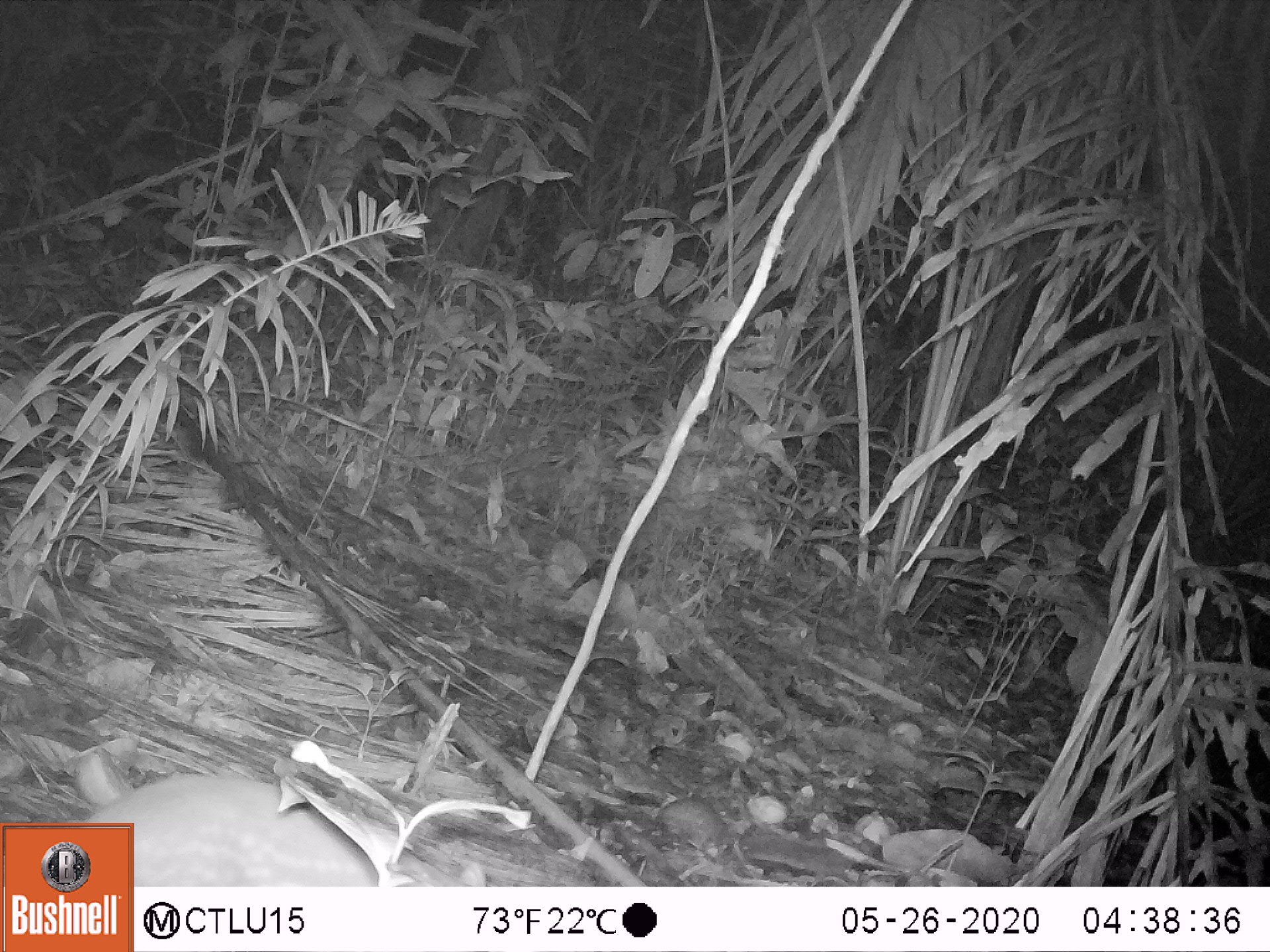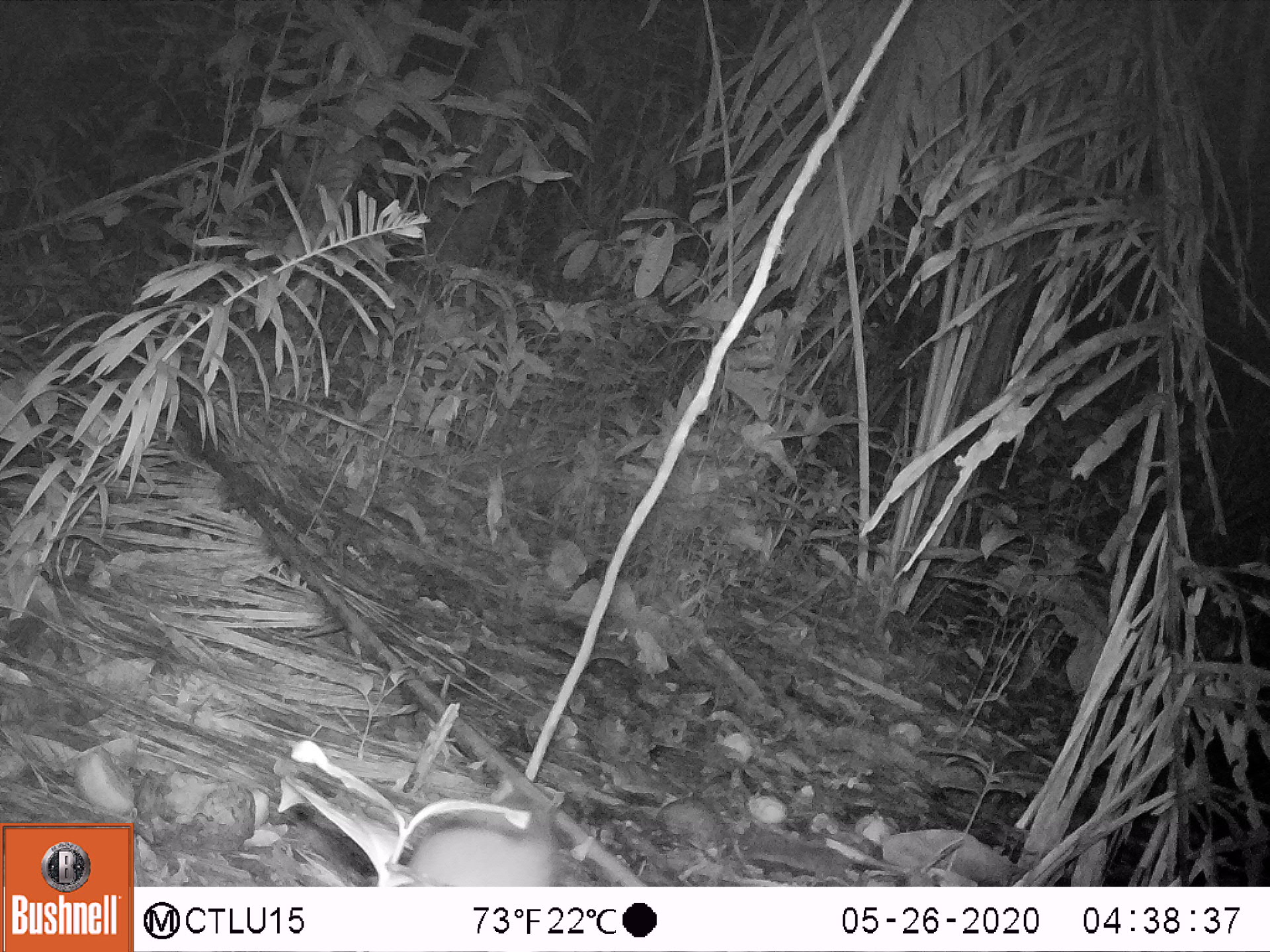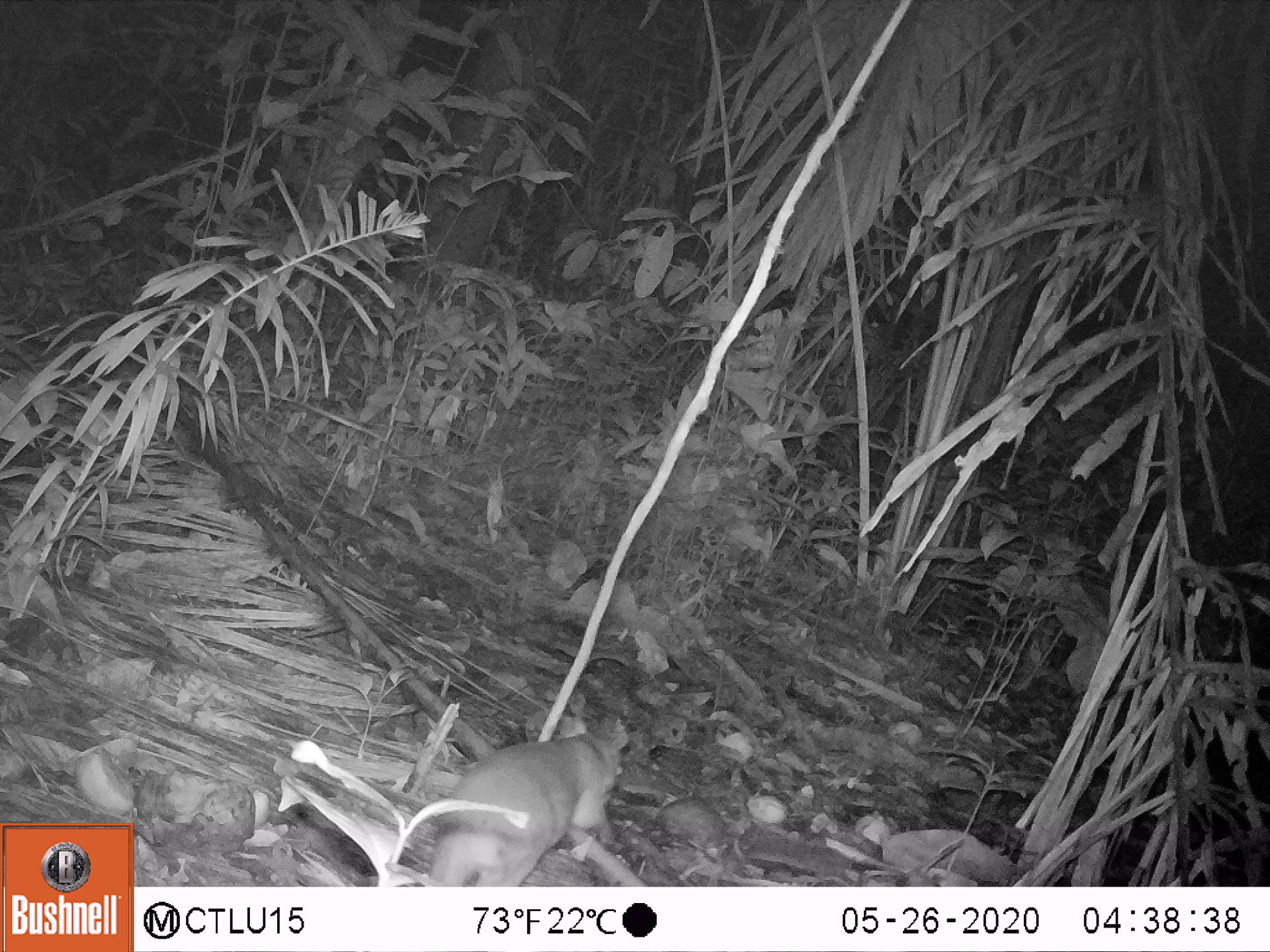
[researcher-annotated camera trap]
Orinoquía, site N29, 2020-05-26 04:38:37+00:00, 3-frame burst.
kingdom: Animalia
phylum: Chordata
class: Mammalia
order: Rodentia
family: Cuniculidae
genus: Cuniculus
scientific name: Cuniculus paca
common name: spotted paca